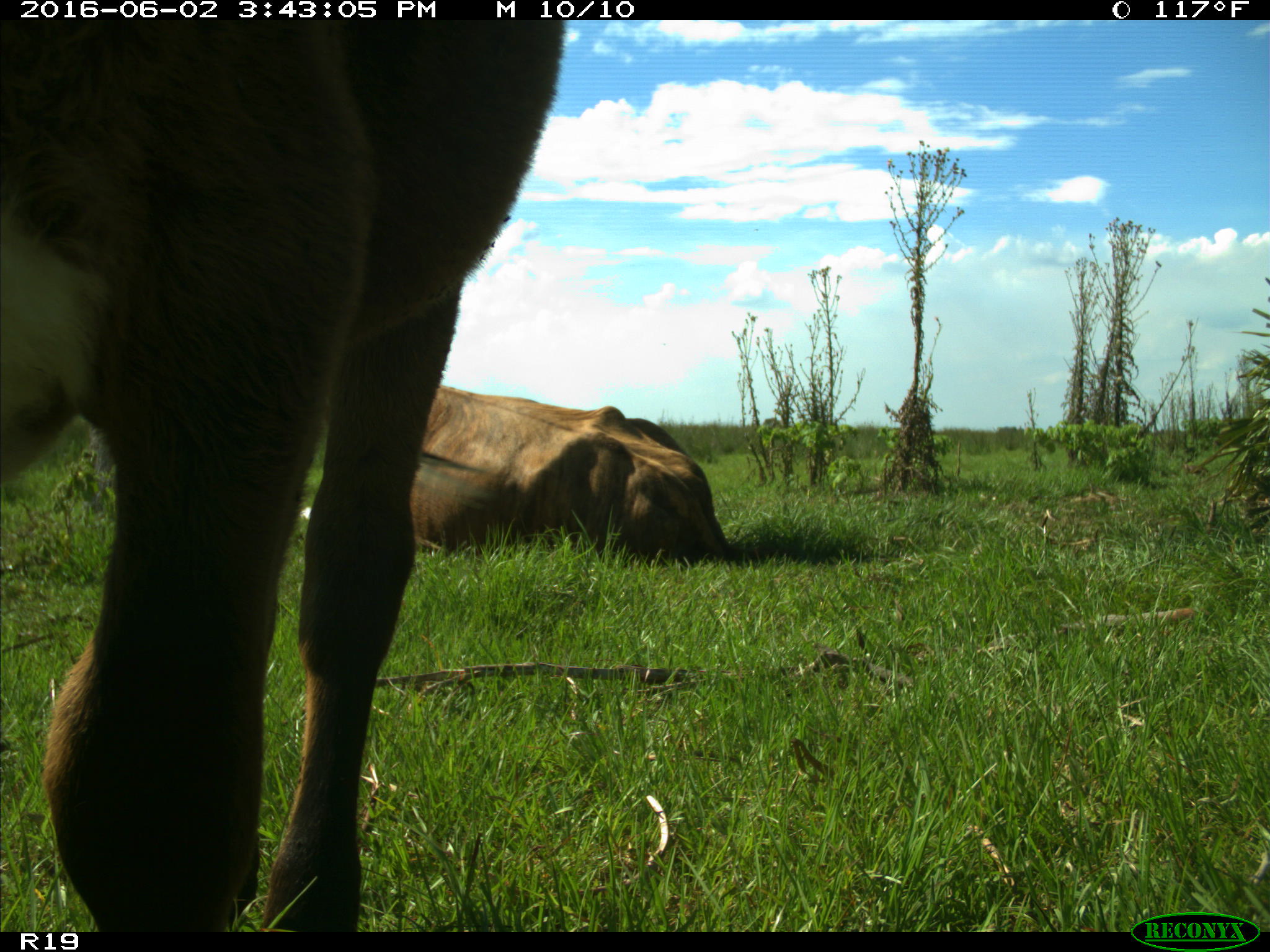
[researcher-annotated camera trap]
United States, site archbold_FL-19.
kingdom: Animalia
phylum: Chordata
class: Mammalia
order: Artiodactyla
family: Bovidae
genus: Bos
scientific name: Bos taurus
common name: domestic cow